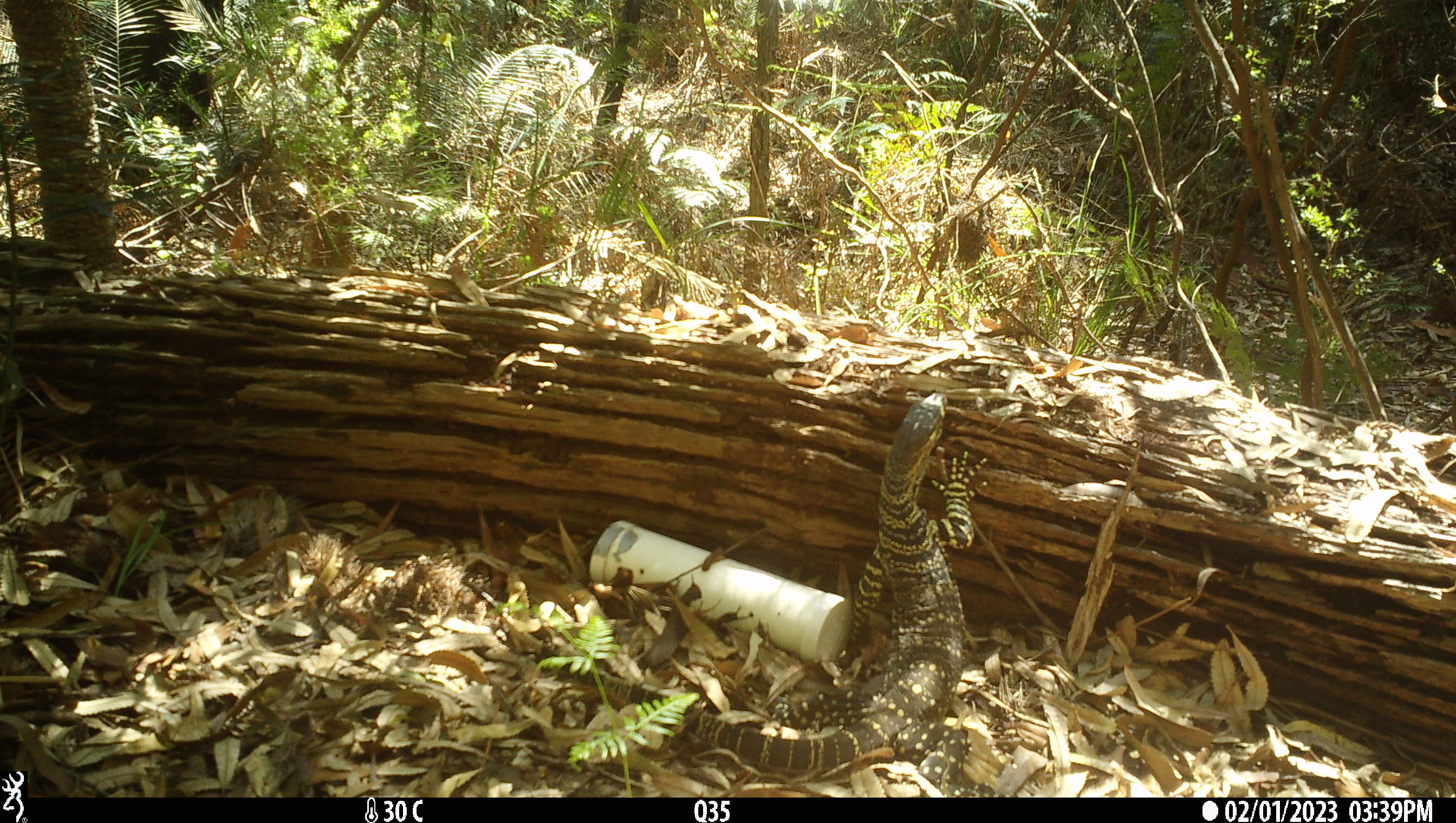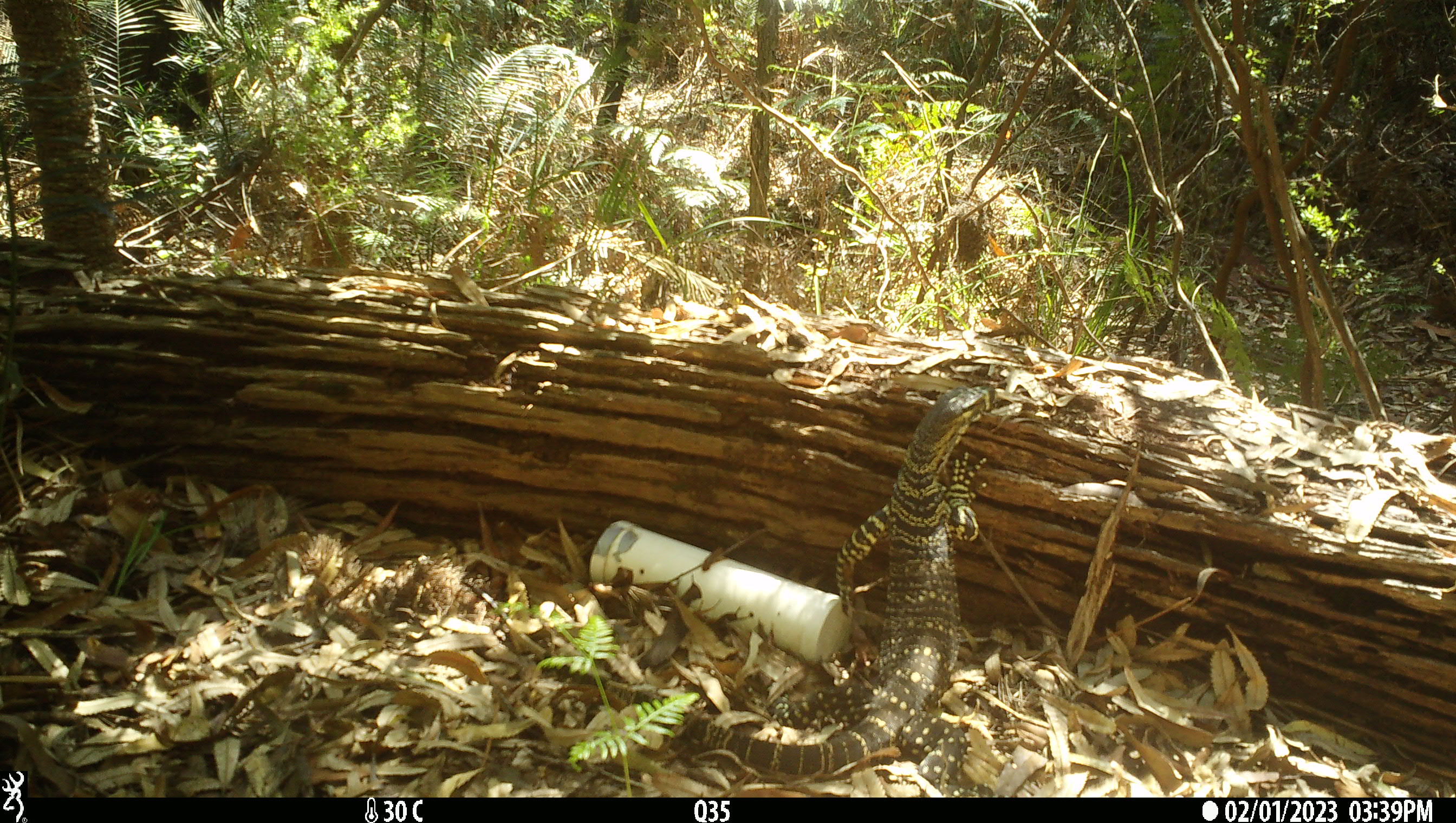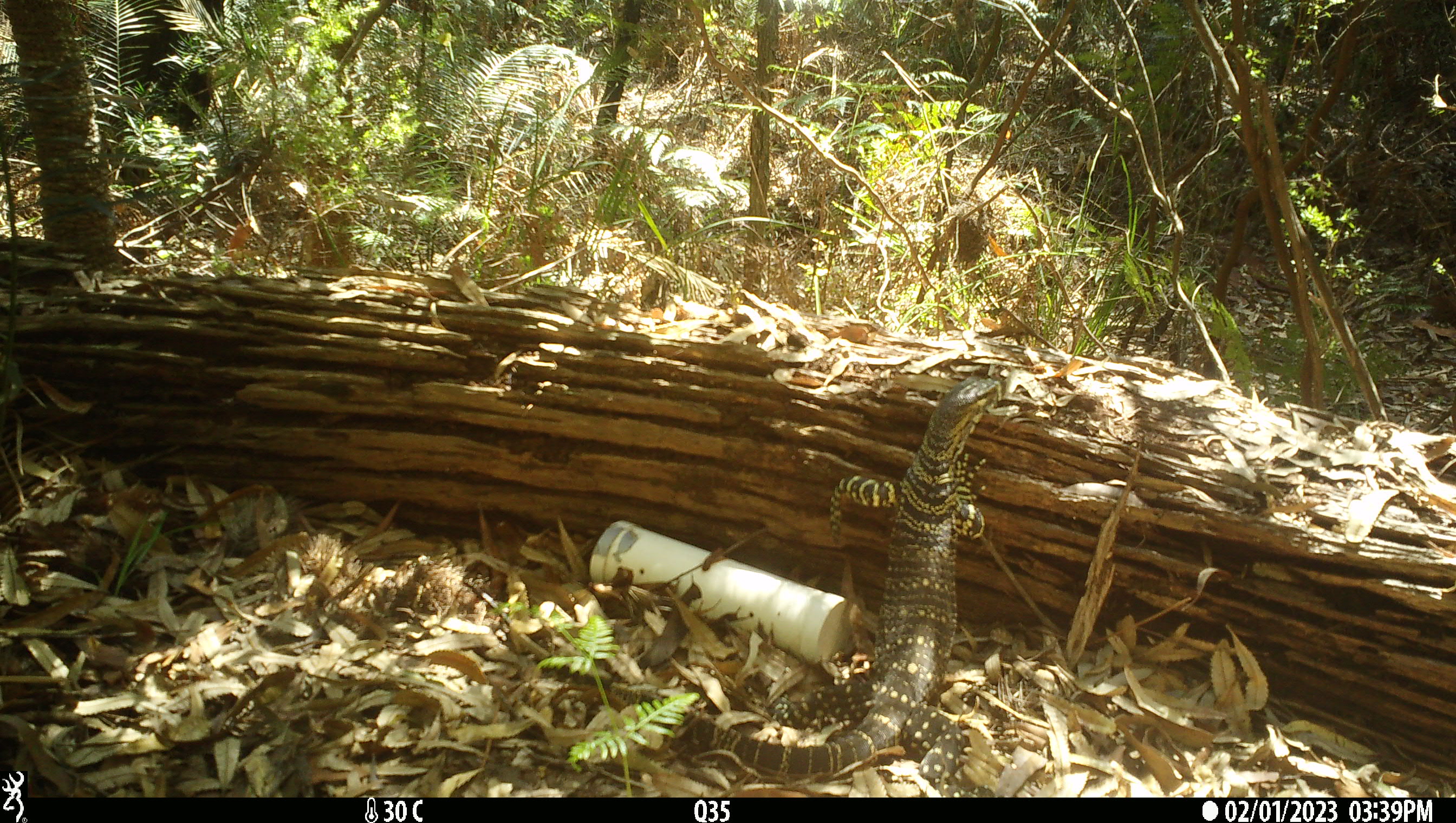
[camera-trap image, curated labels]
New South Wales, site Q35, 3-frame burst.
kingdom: Animalia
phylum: Chordata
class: Reptilia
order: Squamata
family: Varanidae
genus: Varanus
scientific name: Varanus varius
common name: lace monitor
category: goanna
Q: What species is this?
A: Goanna (lace monitor) (Varanus varius).